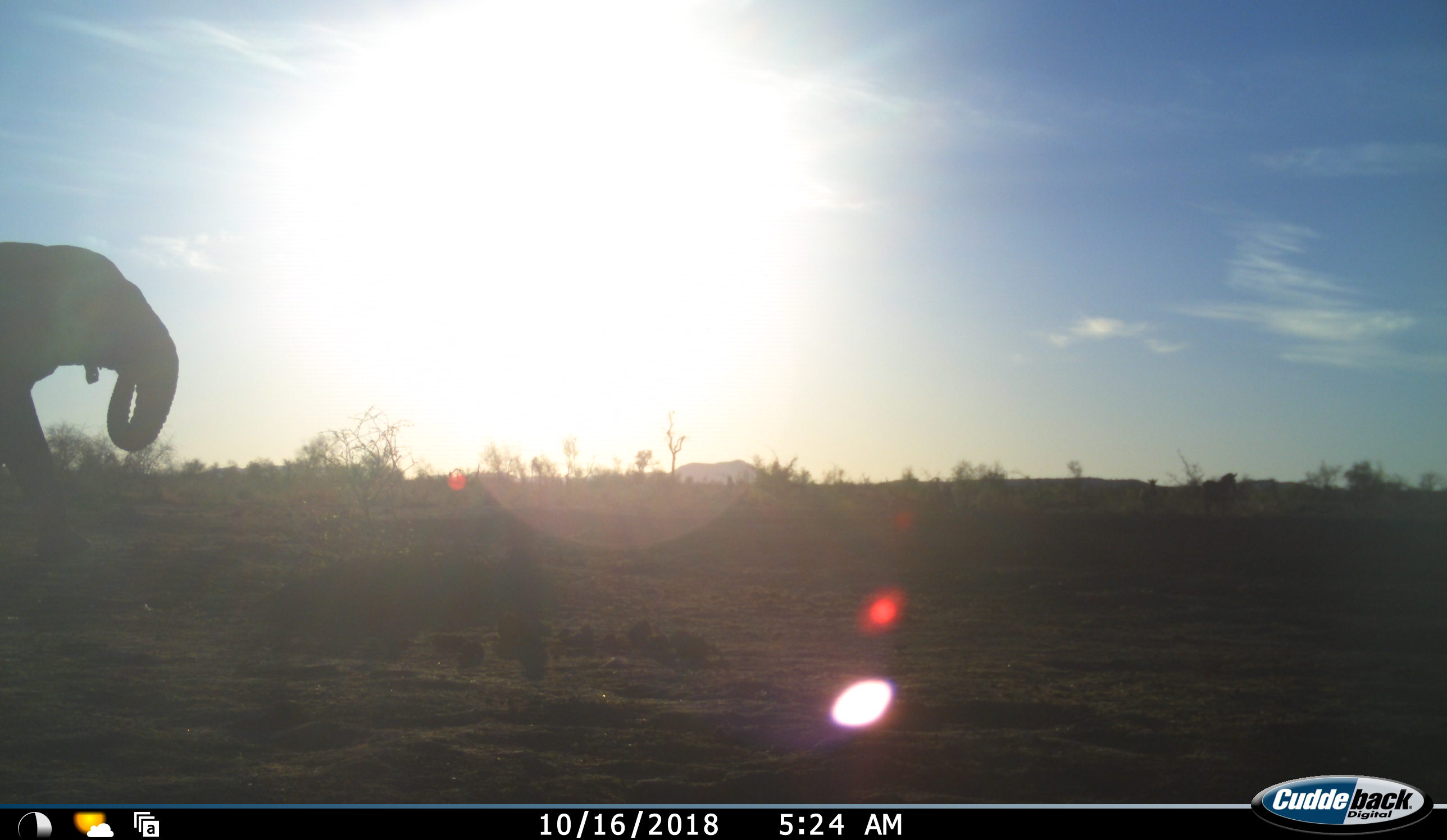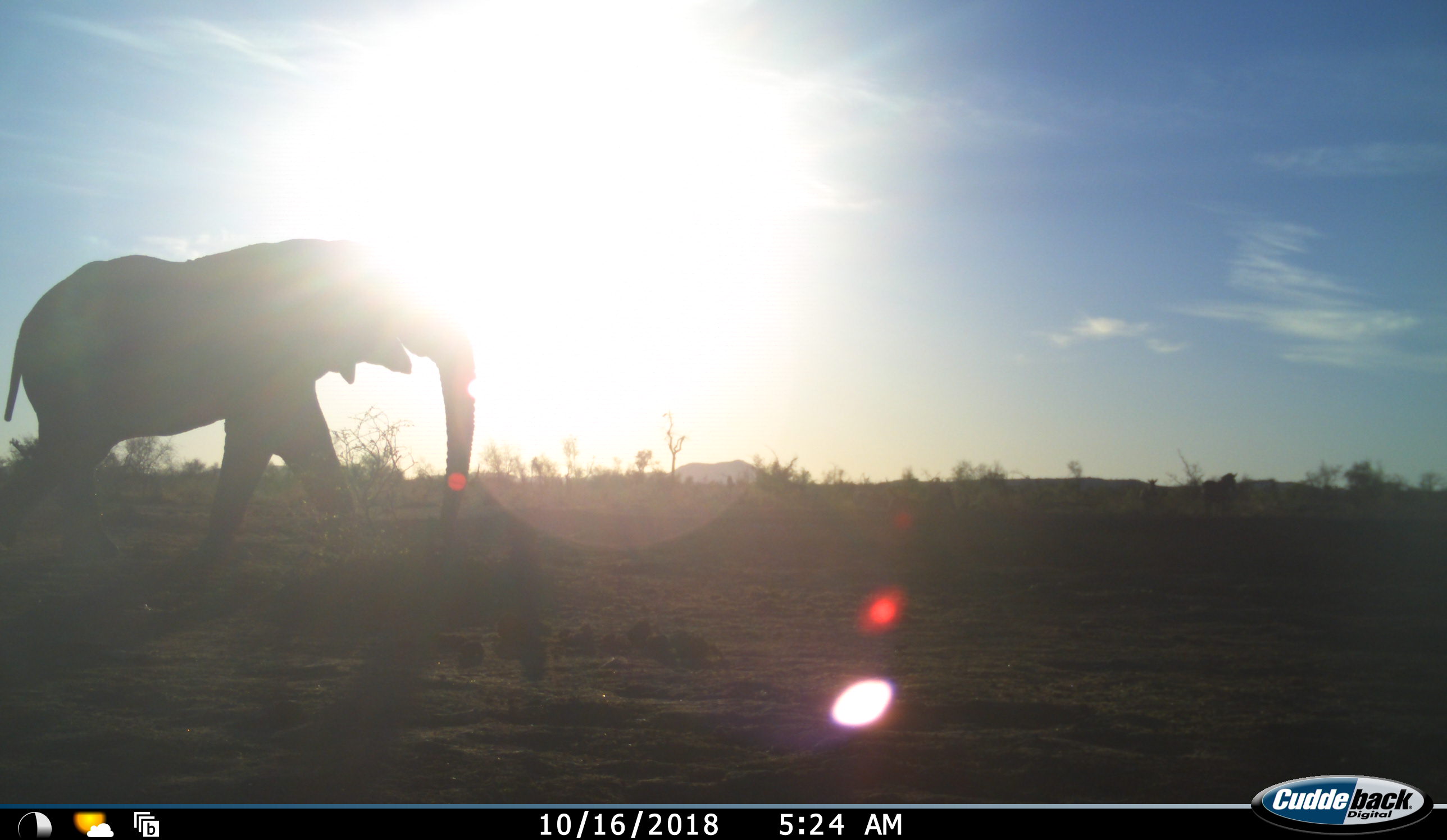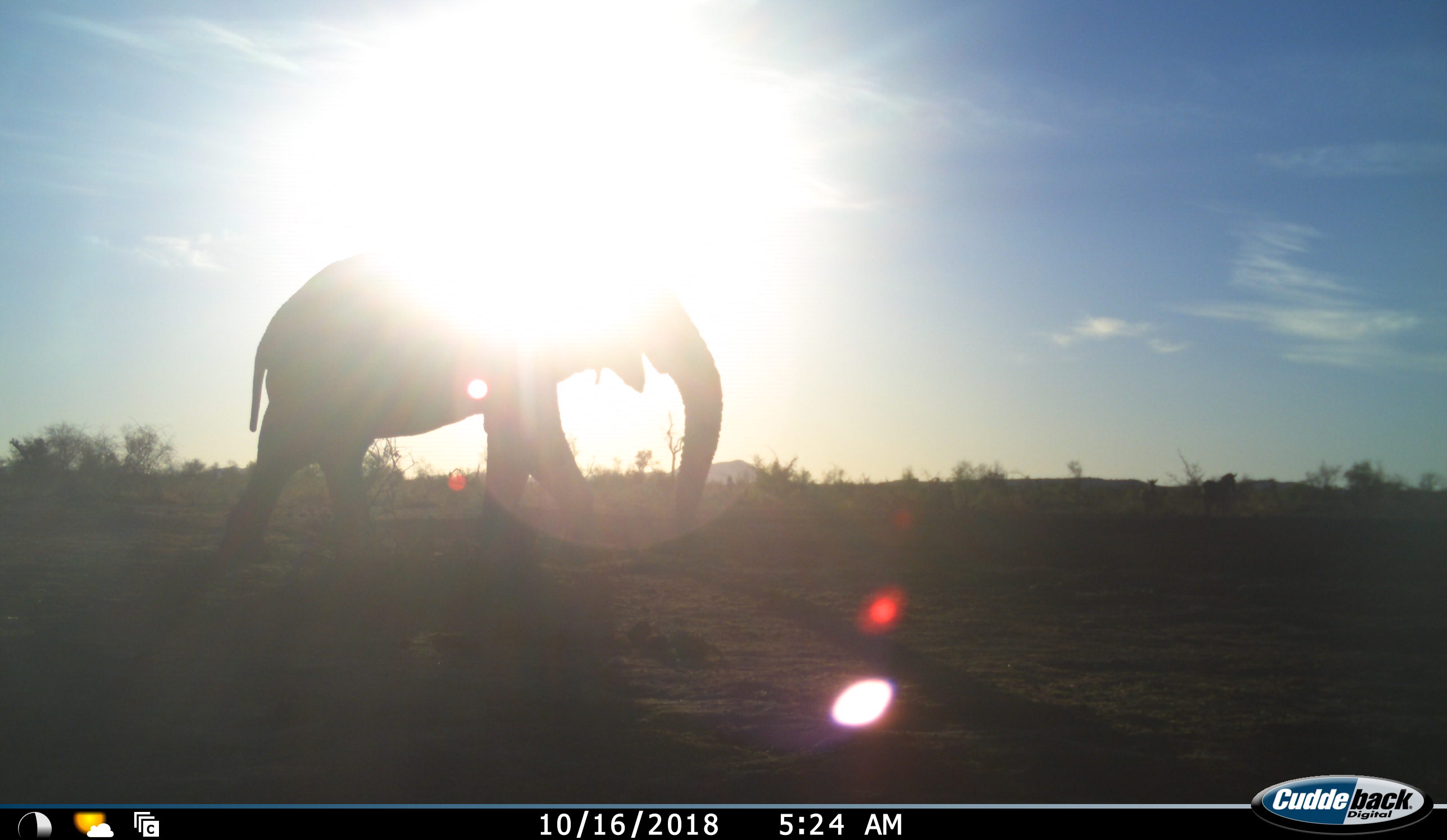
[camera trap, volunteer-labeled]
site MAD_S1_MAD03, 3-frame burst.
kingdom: Animalia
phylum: Chordata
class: Mammalia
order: Proboscidea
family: Elephantidae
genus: Loxodonta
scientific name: Loxodonta africana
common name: african bush elephant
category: elephant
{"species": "elephant (african bush elephant) (Loxodonta africana)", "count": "1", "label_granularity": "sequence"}